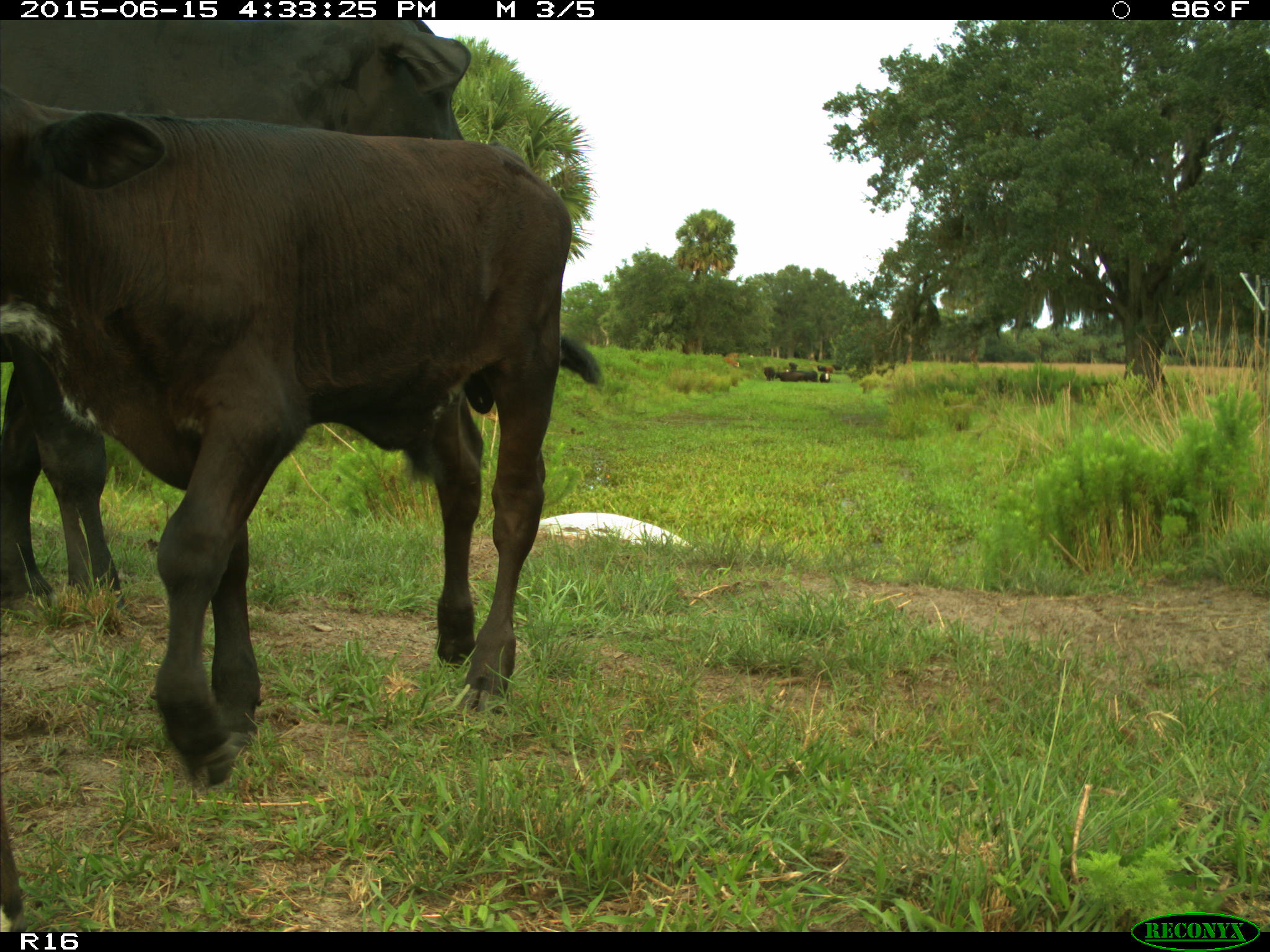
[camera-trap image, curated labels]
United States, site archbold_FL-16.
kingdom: Animalia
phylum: Chordata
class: Mammalia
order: Artiodactyla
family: Bovidae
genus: Bos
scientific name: Bos taurus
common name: domestic cow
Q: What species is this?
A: Bos taurus (domestic cow).